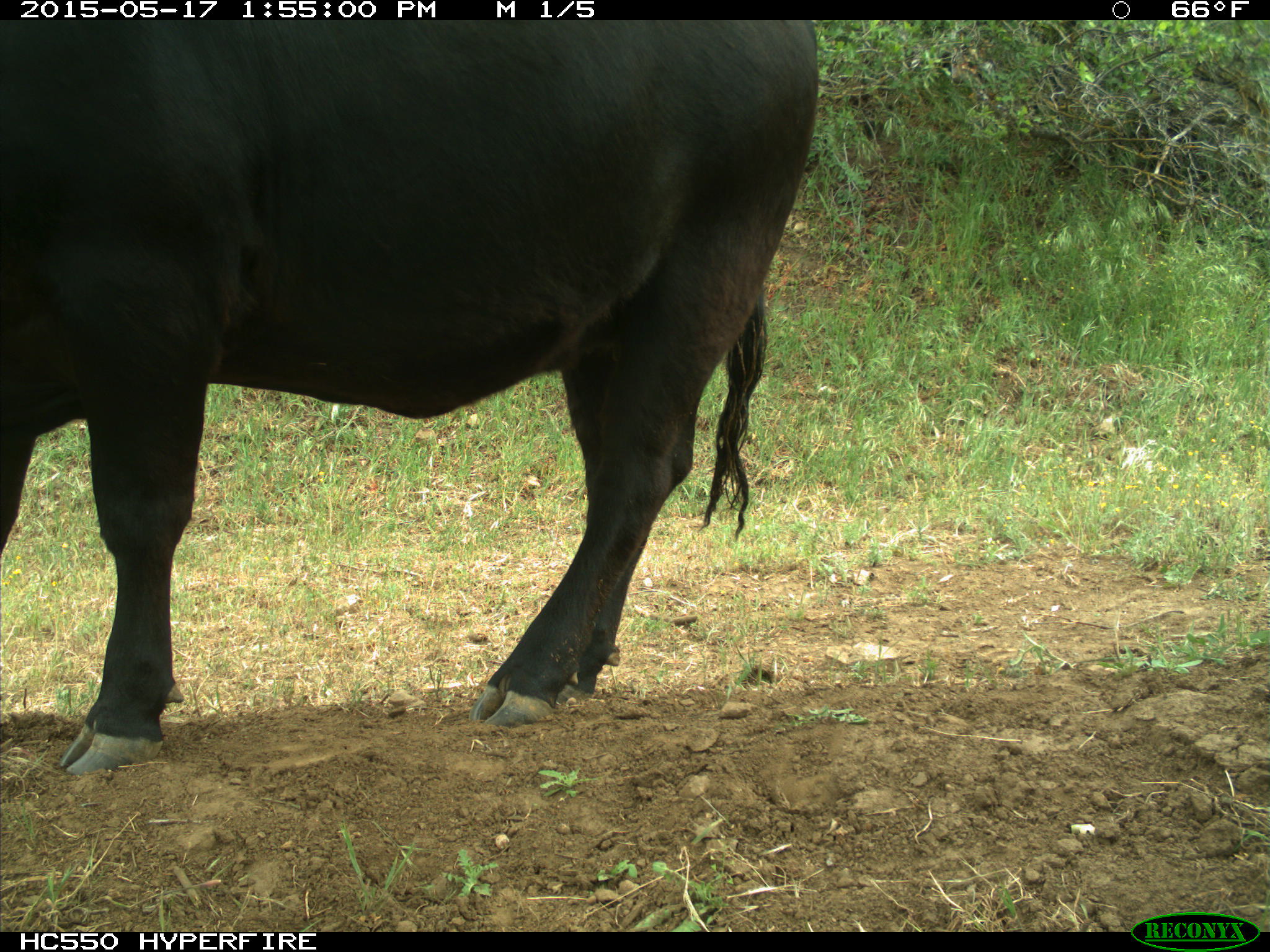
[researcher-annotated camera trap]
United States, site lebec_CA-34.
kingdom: Animalia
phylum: Chordata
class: Mammalia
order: Artiodactyla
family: Bovidae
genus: Bos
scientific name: Bos taurus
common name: domestic cow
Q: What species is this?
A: Bos taurus (domestic cow).